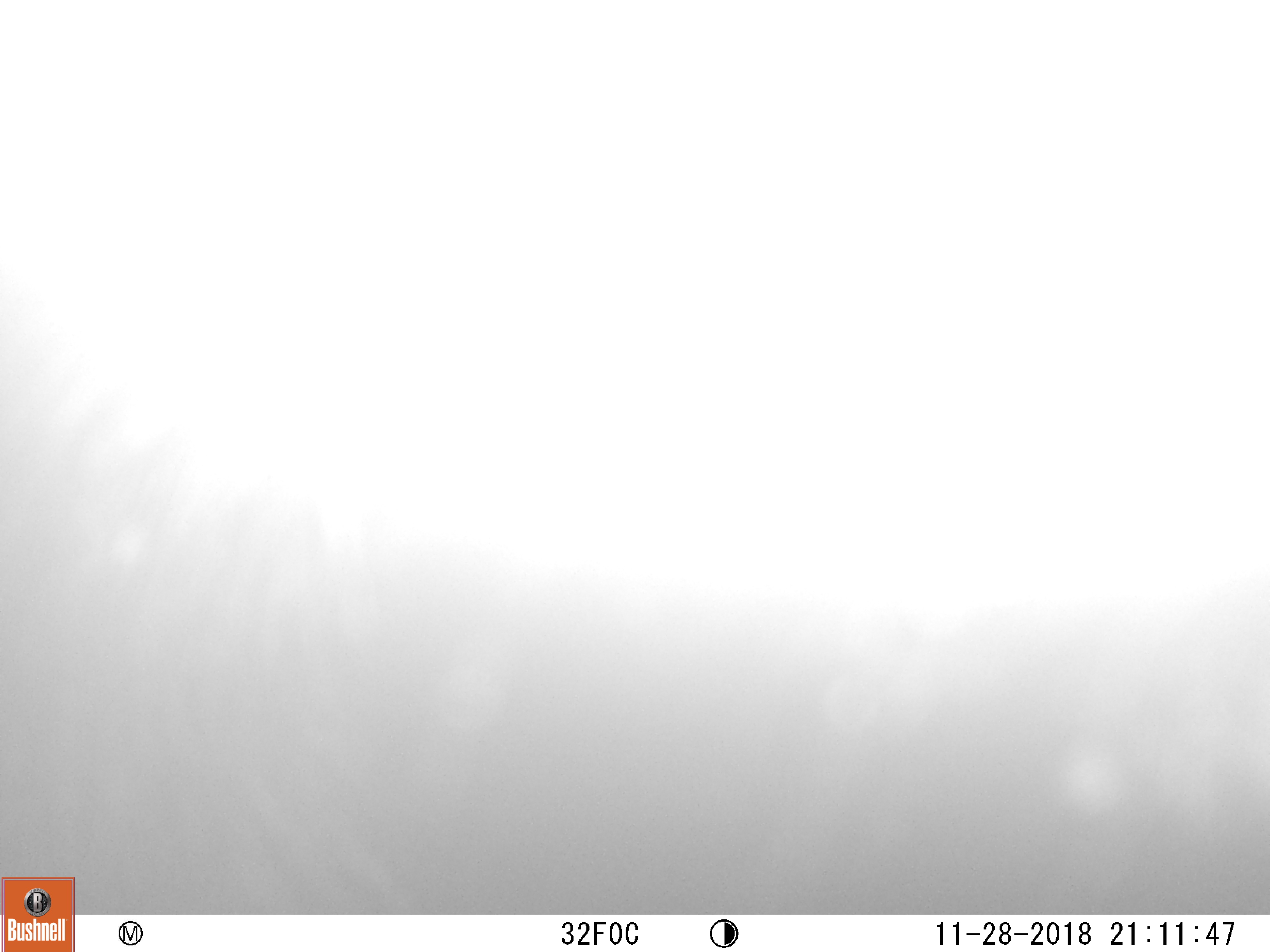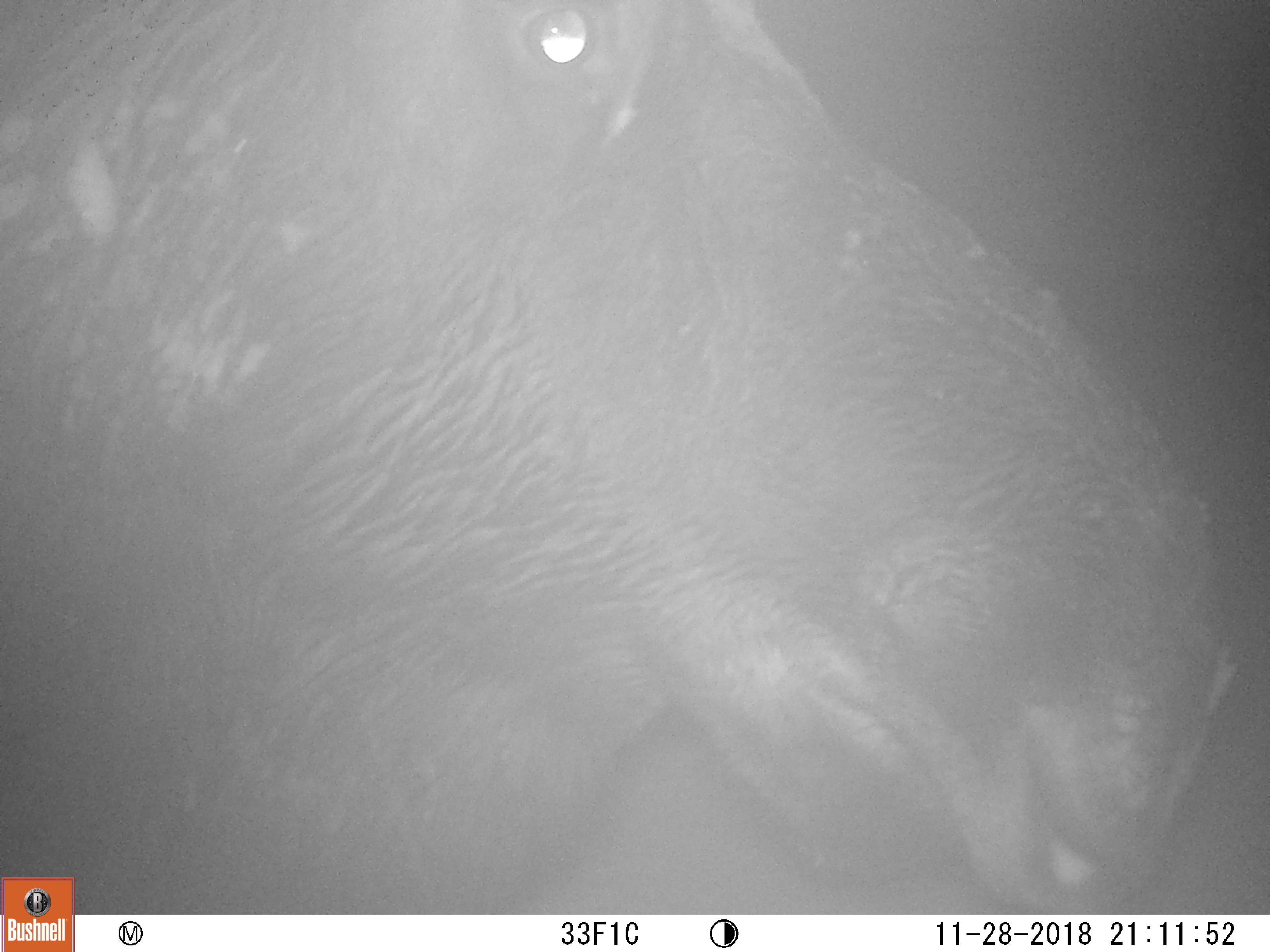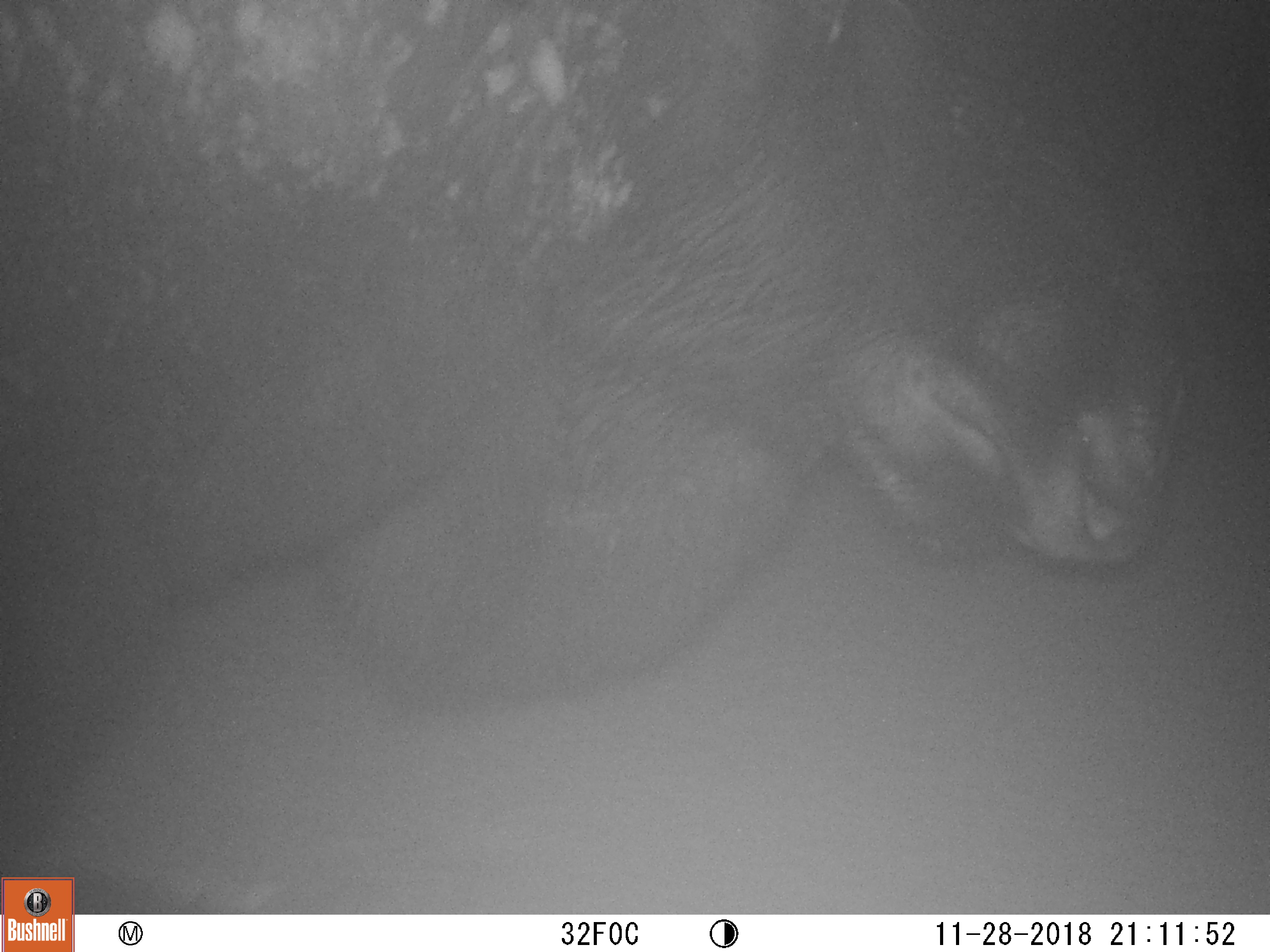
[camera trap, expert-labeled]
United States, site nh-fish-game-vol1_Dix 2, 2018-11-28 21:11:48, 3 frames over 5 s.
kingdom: Animalia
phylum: Chordata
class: Mammalia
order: Artiodactyla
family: Cervidae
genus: Alces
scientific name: Alces alces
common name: moose